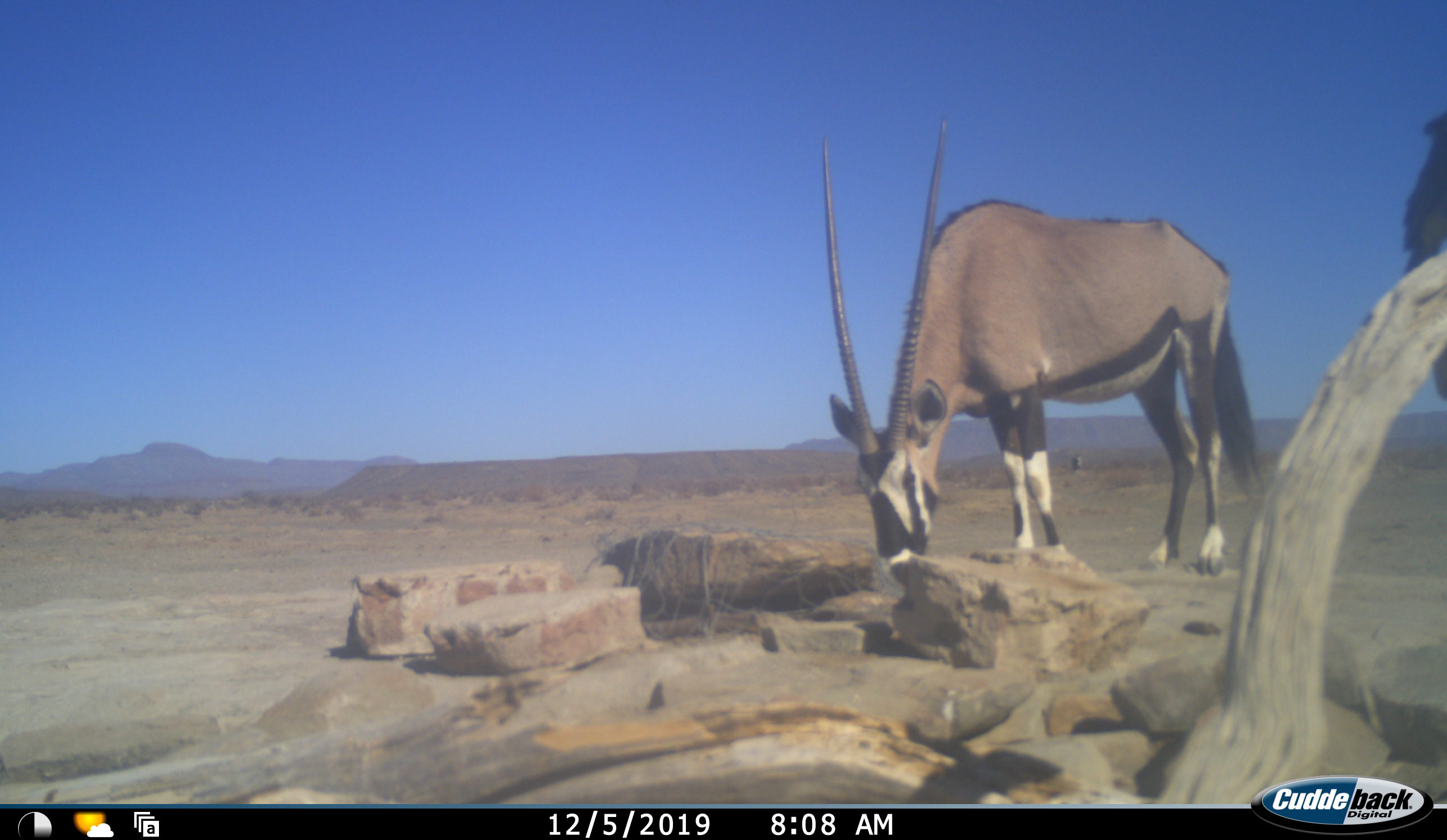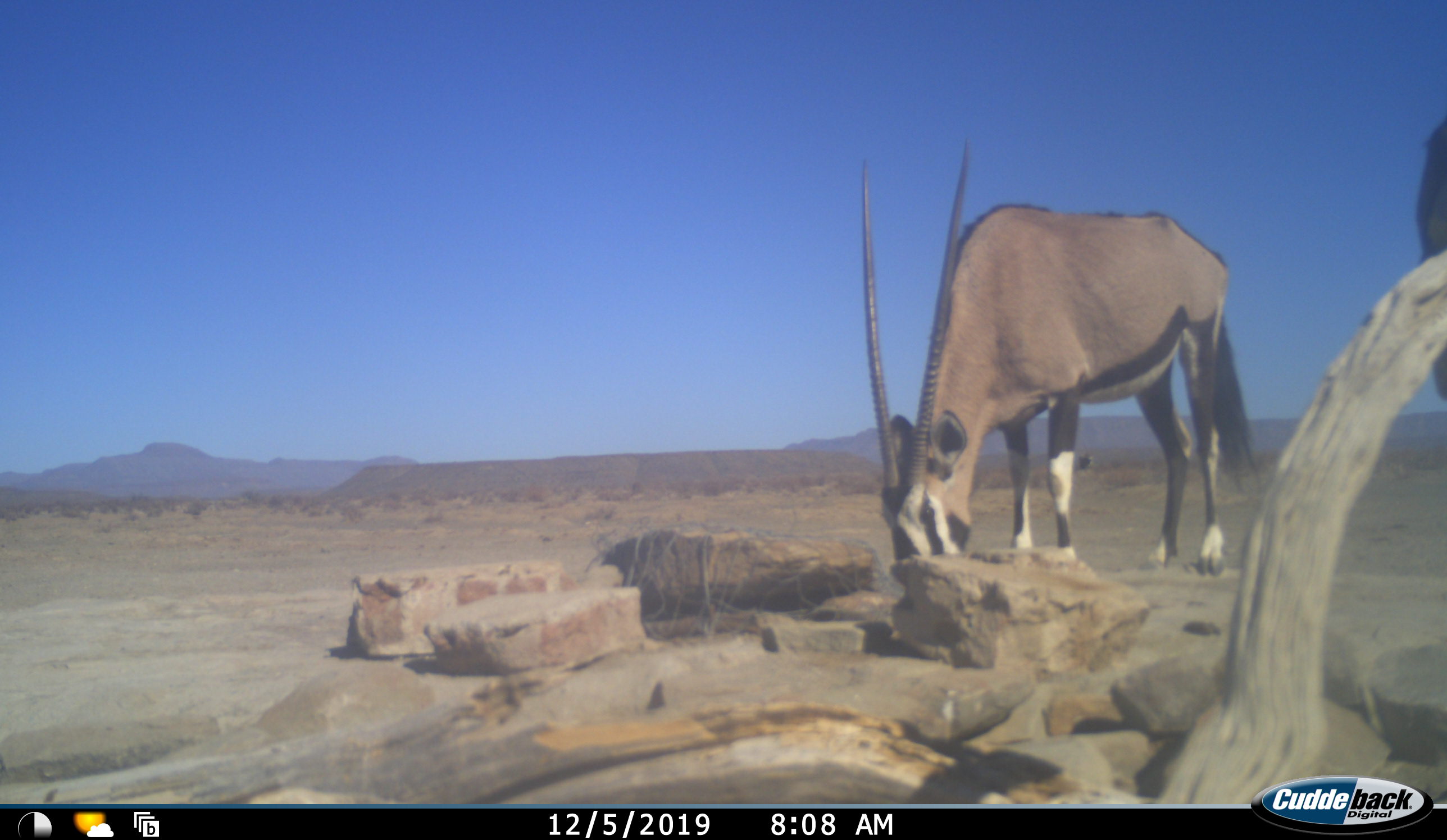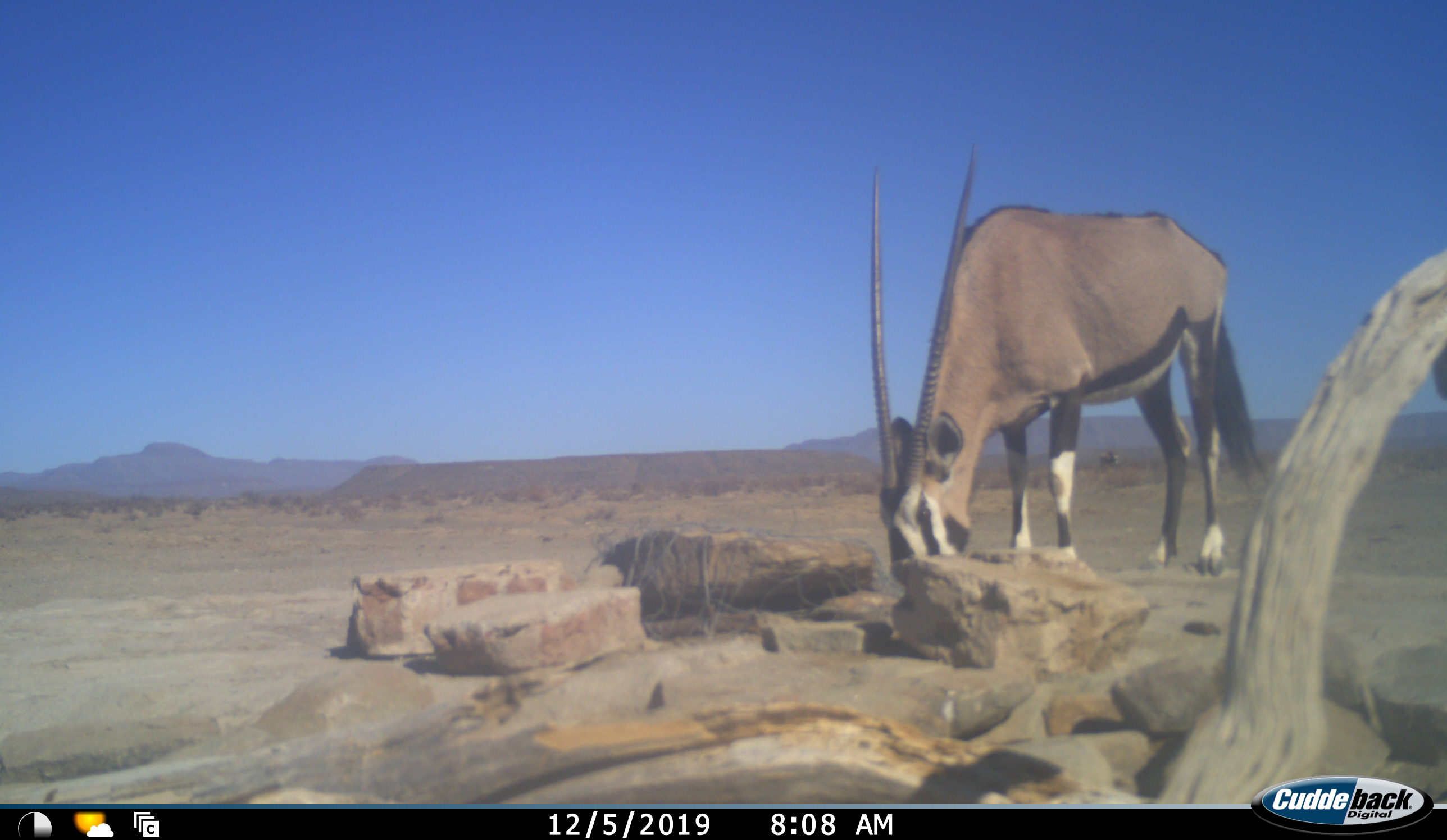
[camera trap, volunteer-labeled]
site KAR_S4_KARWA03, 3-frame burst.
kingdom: Animalia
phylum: Chordata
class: Mammalia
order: Artiodactyla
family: Bovidae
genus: Oryx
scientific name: Oryx gazella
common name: gemsbok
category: oryx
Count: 1.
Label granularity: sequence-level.